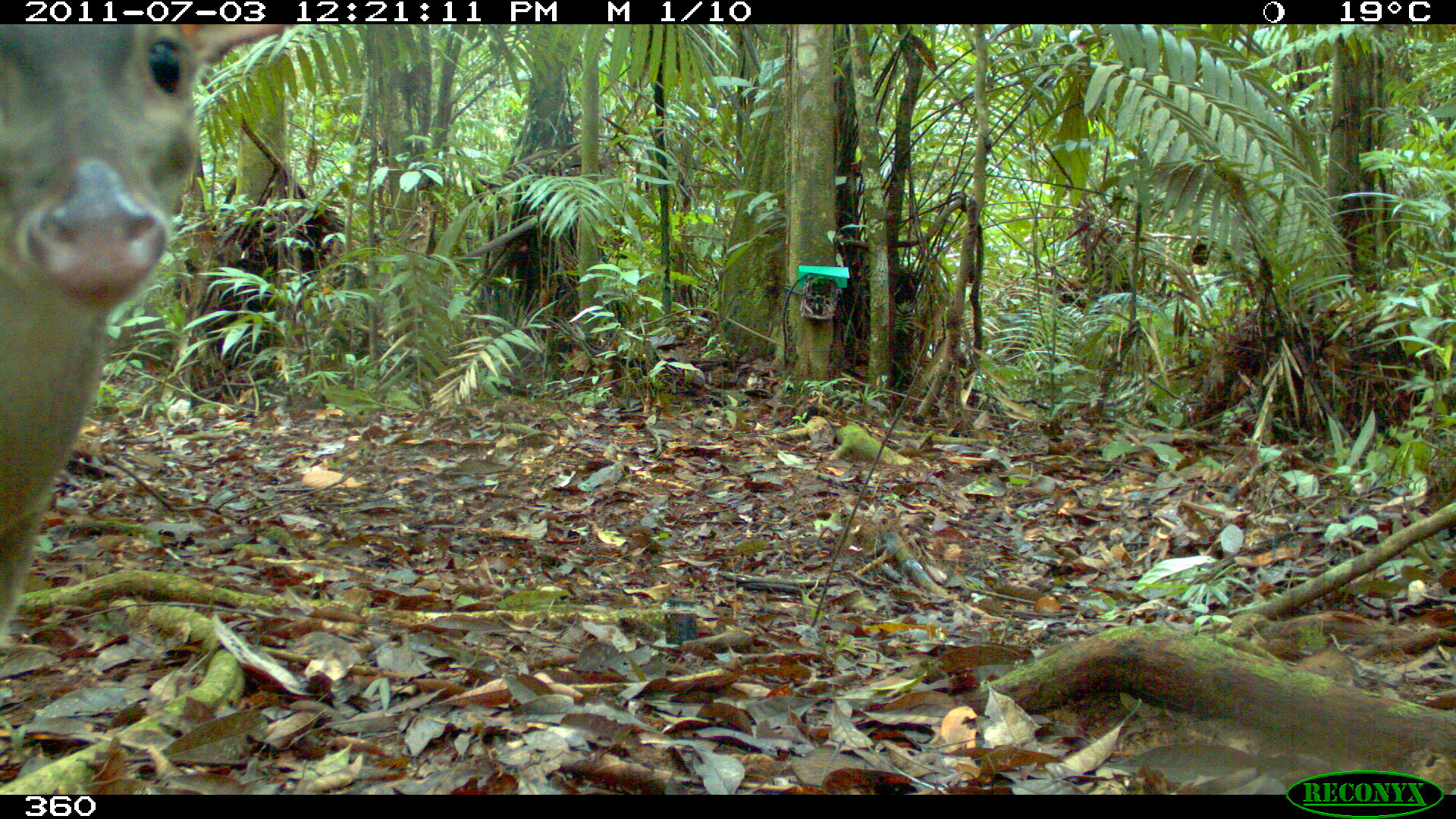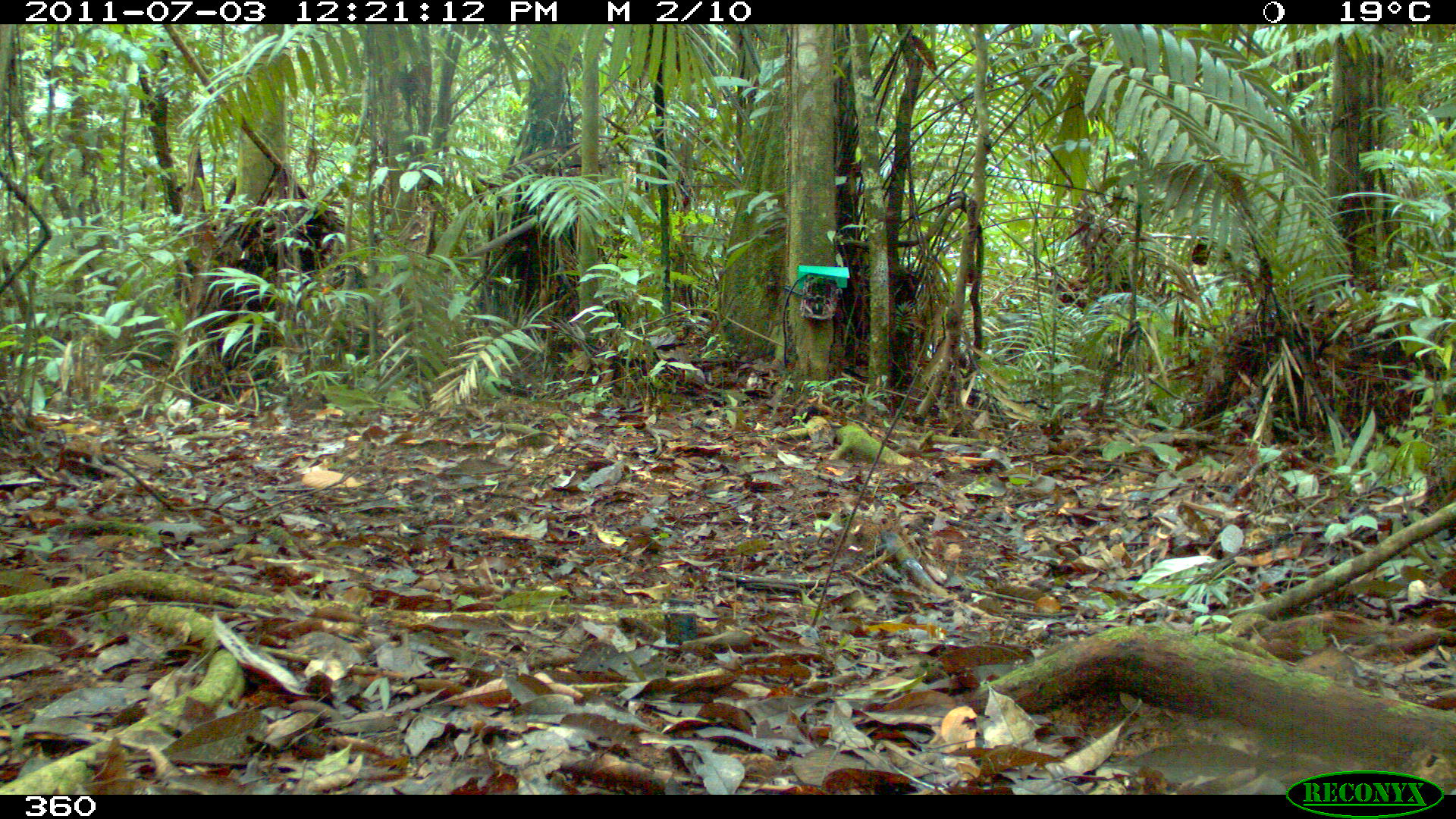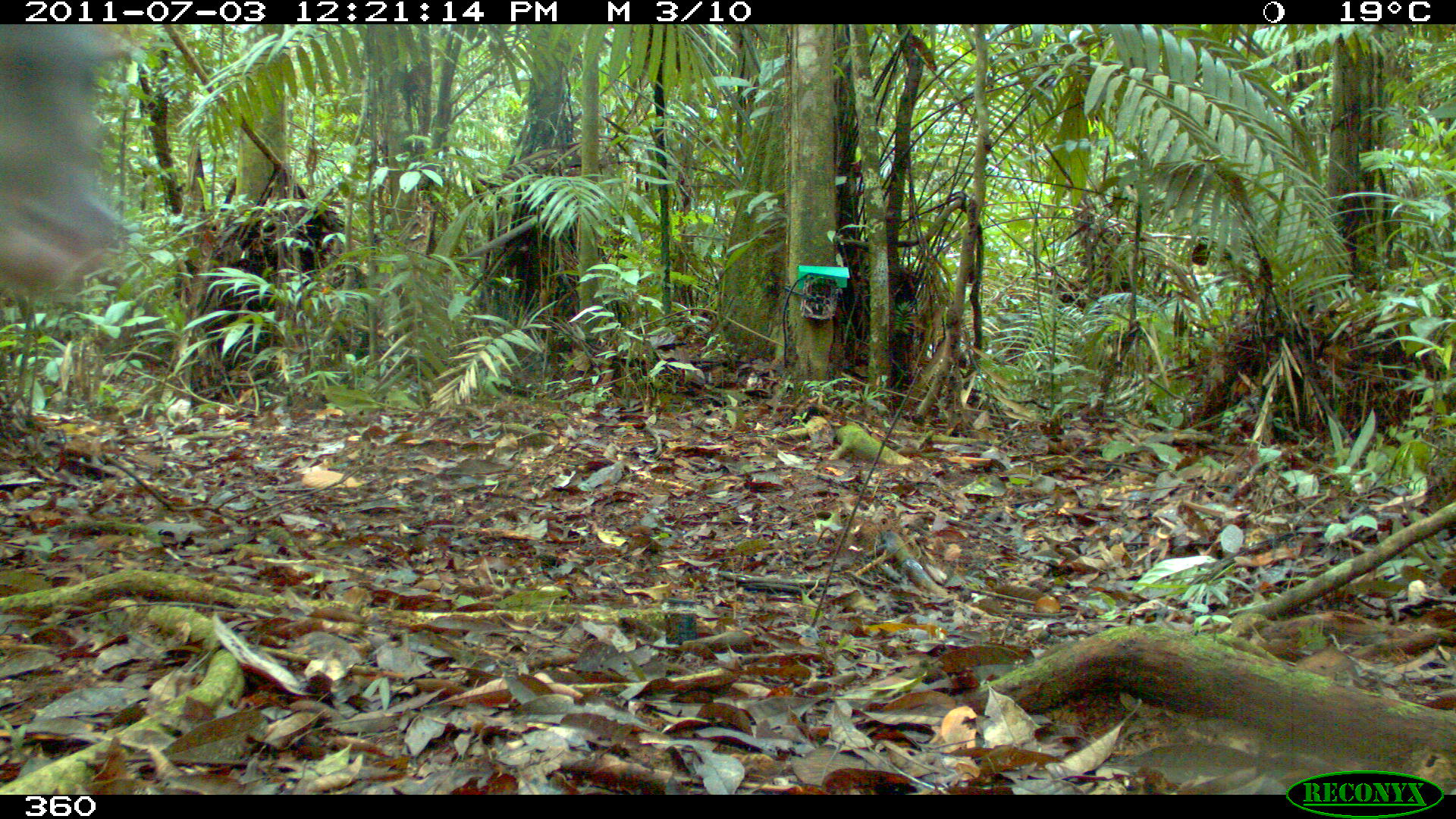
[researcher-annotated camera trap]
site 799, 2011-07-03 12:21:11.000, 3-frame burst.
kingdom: Animalia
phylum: Chordata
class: Mammalia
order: Artiodactyla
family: Cervidae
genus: Mazama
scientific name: Mazama gouazoubira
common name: gray brocket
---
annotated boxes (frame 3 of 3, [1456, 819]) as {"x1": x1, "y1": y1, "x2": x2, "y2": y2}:
mazama gouazoubira: {"x1": 0, "y1": 24, "x2": 130, "y2": 305}